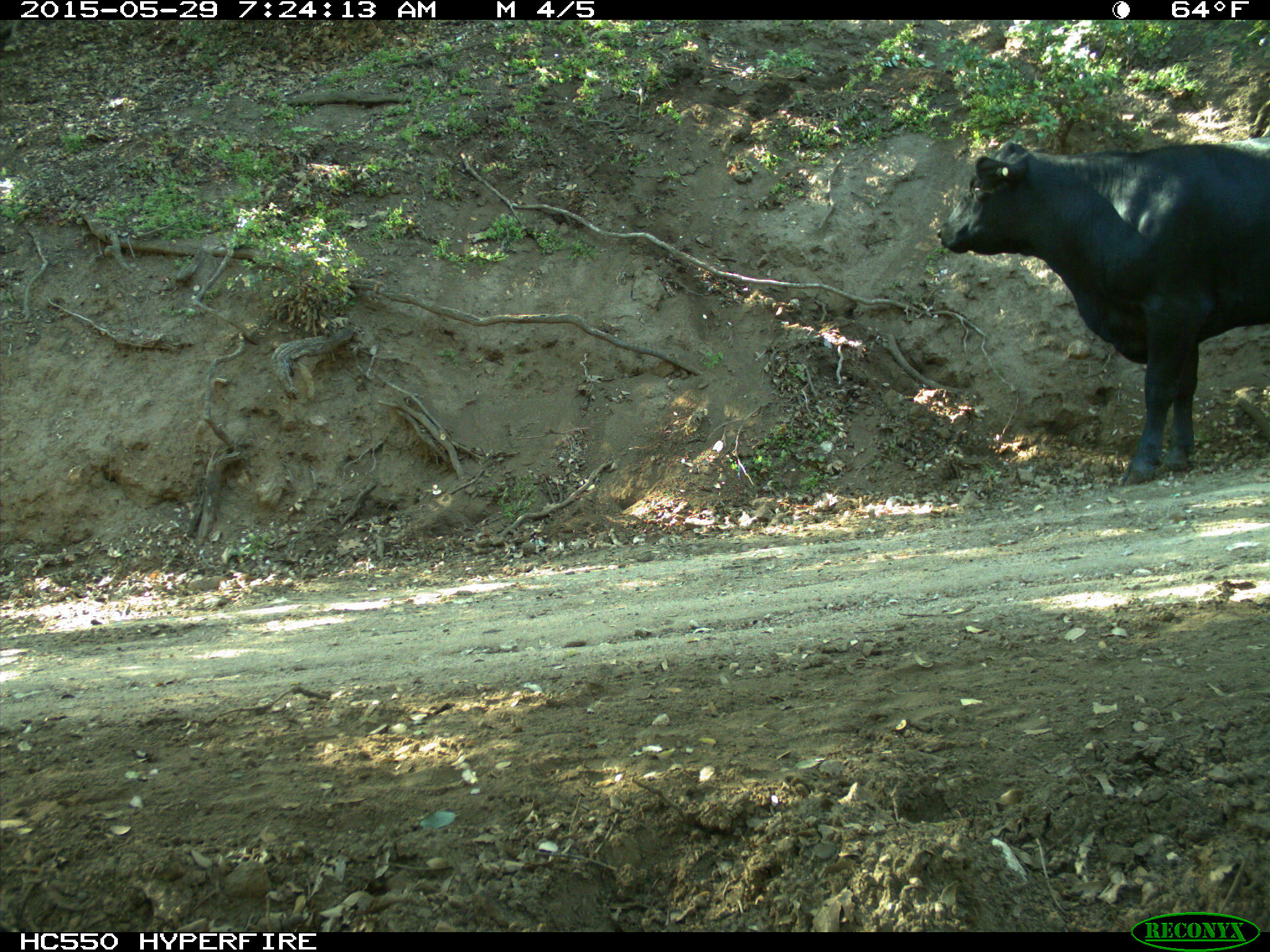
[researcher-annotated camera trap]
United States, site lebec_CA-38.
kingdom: Animalia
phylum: Chordata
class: Mammalia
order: Artiodactyla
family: Bovidae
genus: Bos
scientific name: Bos taurus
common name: domestic cow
Bos taurus (domestic cow).